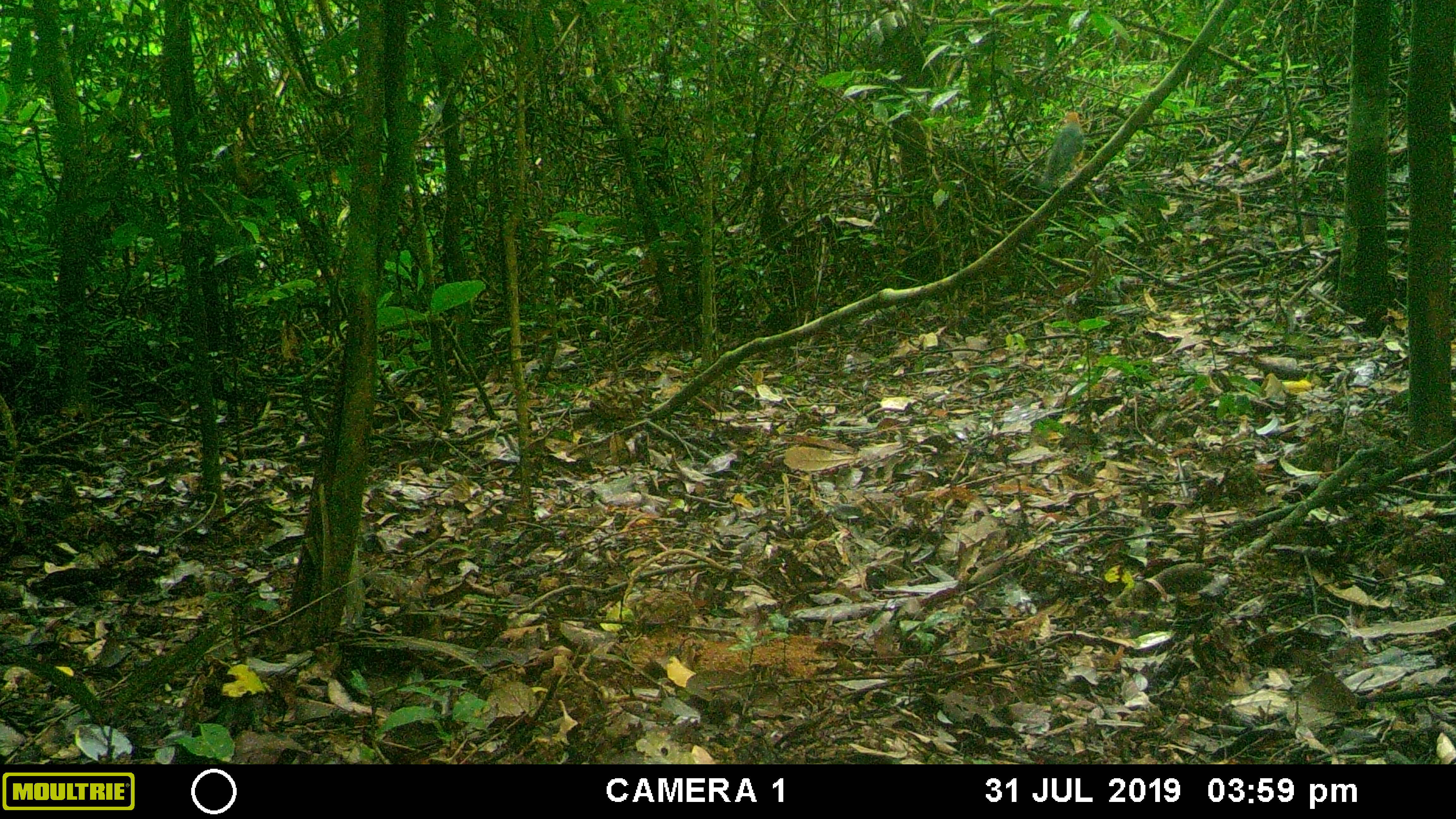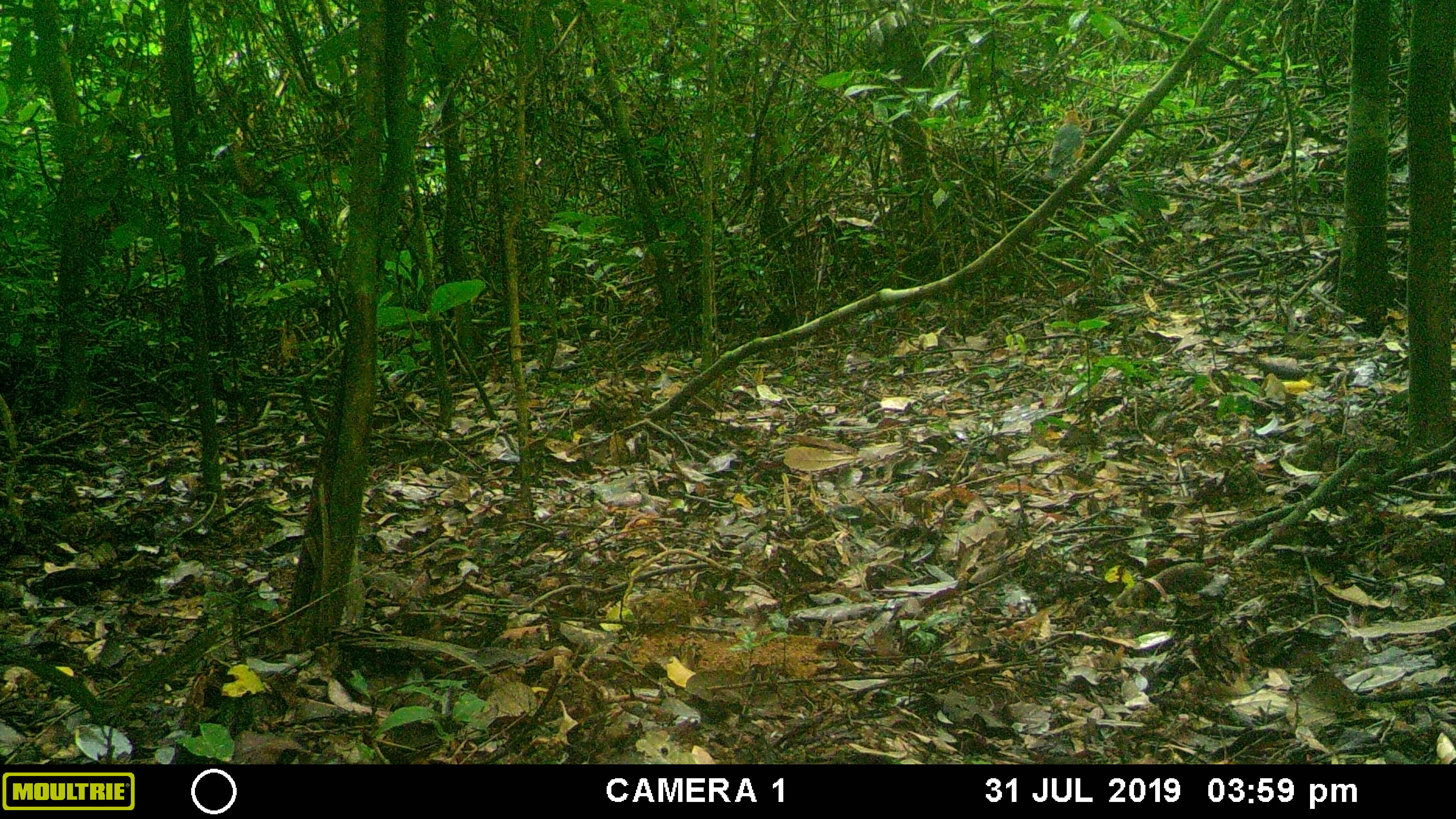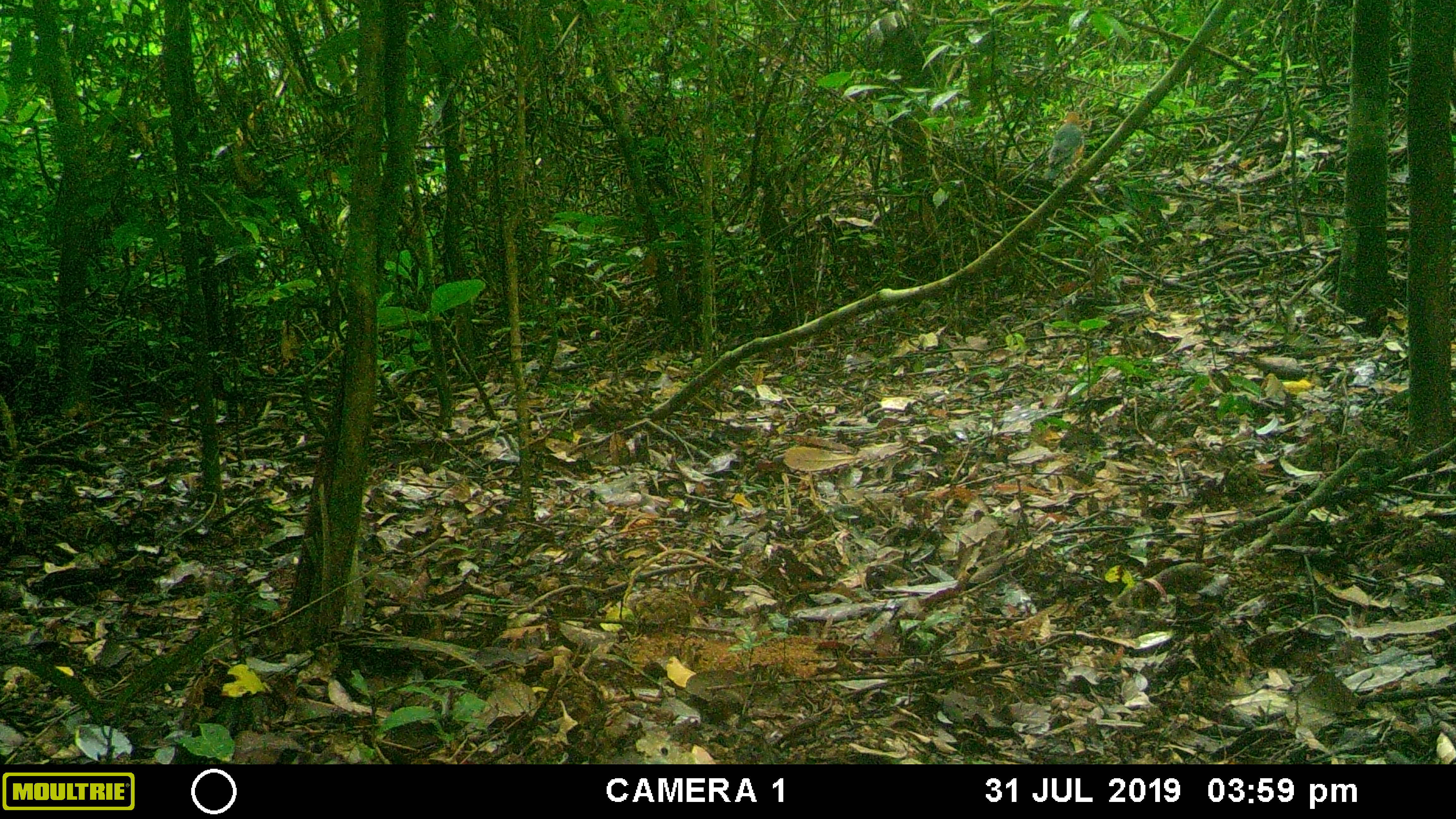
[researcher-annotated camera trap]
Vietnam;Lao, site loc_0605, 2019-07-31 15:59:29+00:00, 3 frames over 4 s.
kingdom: Animalia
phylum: Chordata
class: Aves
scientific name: Aves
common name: bird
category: unidentified bird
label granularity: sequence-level